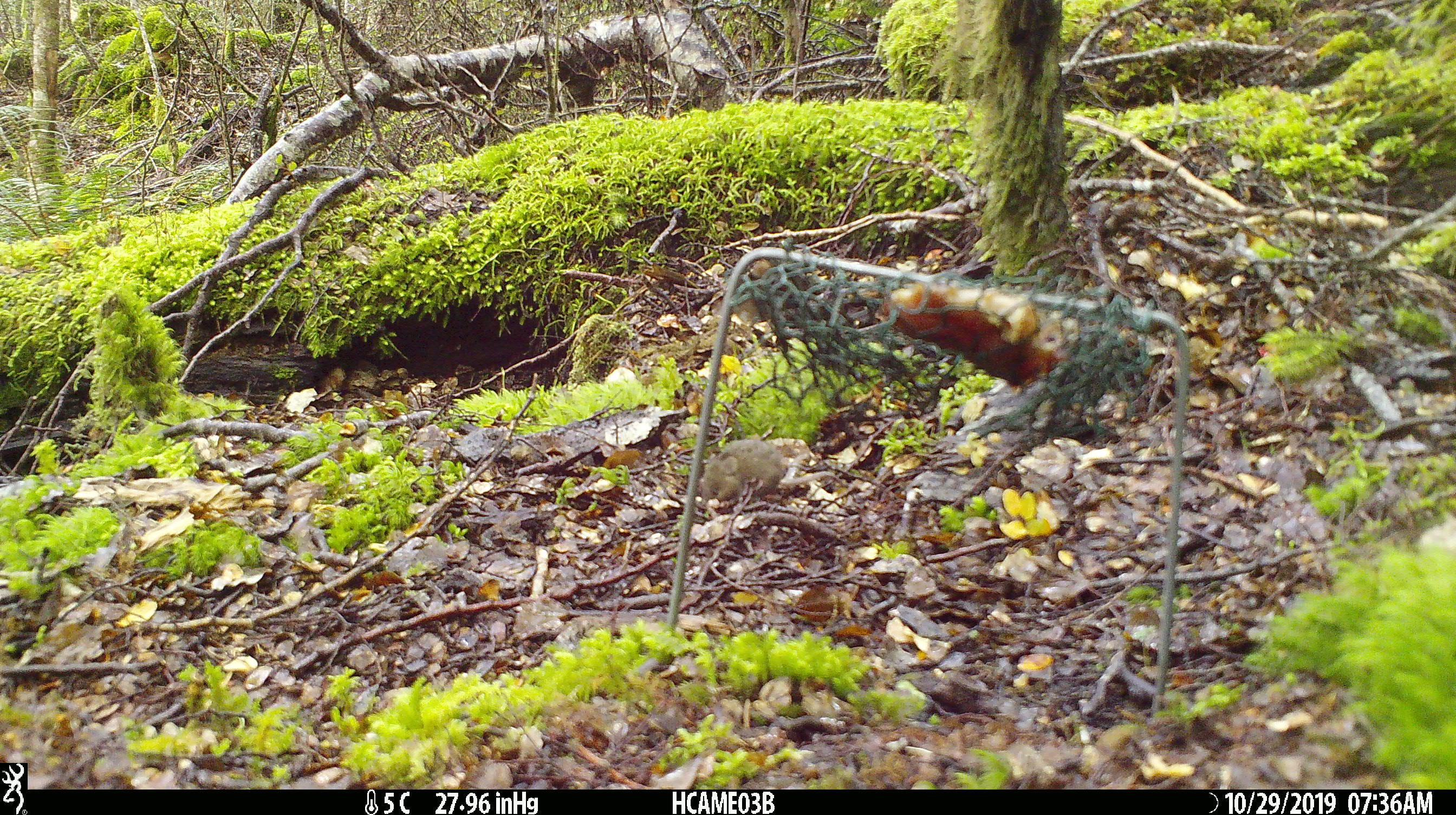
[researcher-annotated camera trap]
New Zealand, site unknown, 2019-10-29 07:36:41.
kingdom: Animalia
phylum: Chordata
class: Mammalia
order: Rodentia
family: Muridae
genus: Mus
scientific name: Mus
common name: mouse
Mouse (Mus).